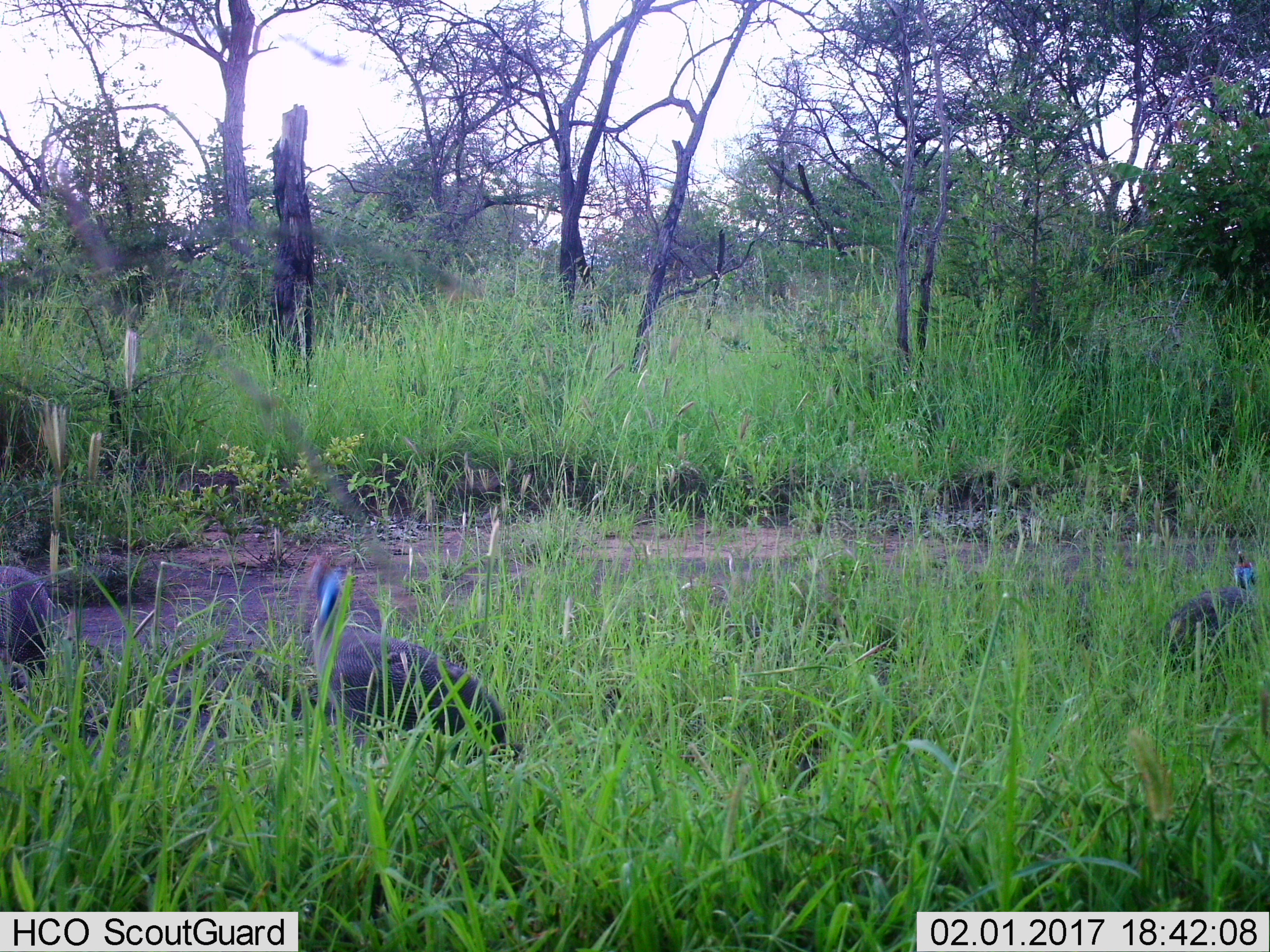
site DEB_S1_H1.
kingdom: Animalia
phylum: Chordata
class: Aves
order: Galliformes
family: Numididae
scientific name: Numididae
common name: guineafowl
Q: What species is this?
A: Guineafowl (Numididae).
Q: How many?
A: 3.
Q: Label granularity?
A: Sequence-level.